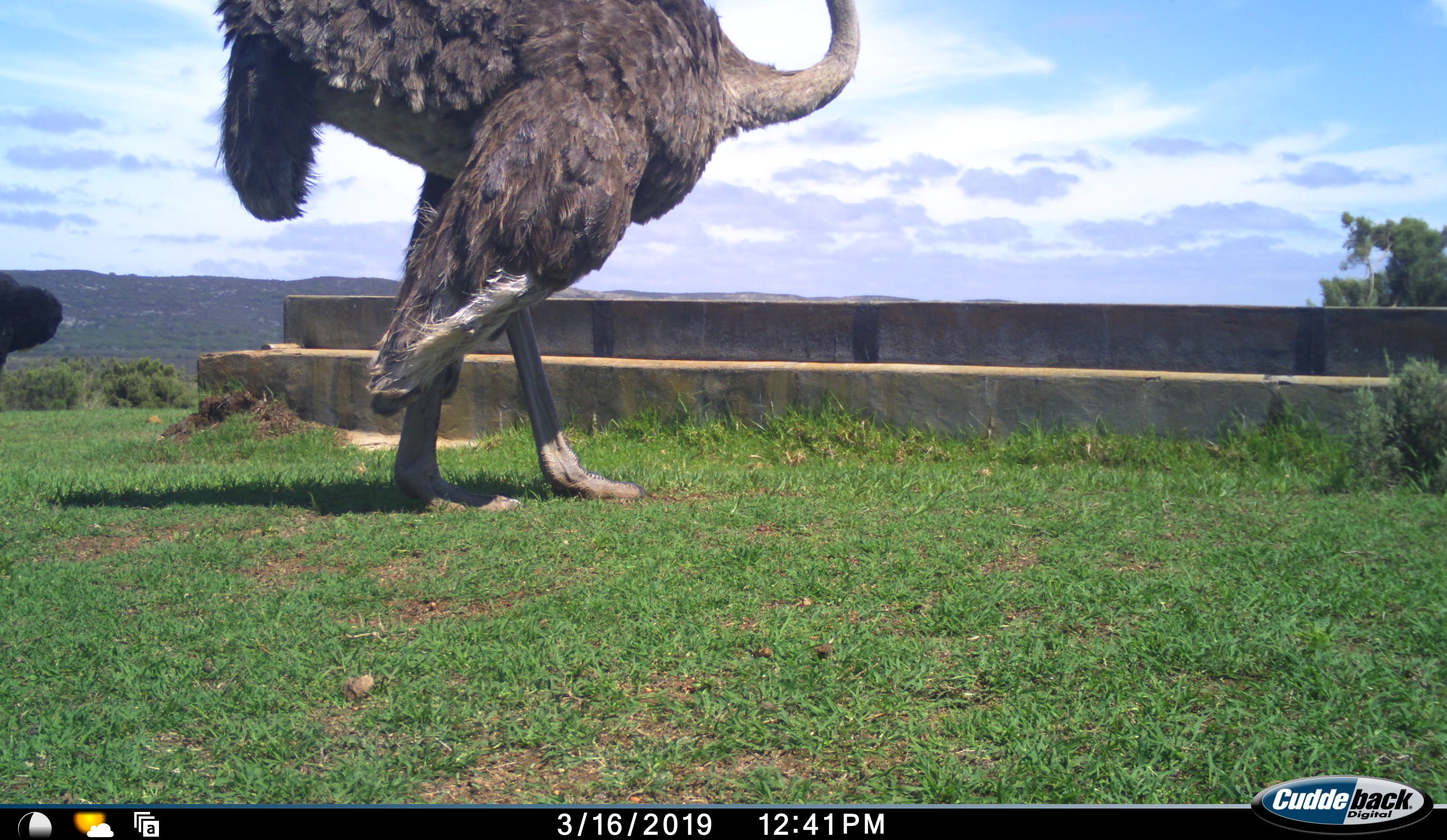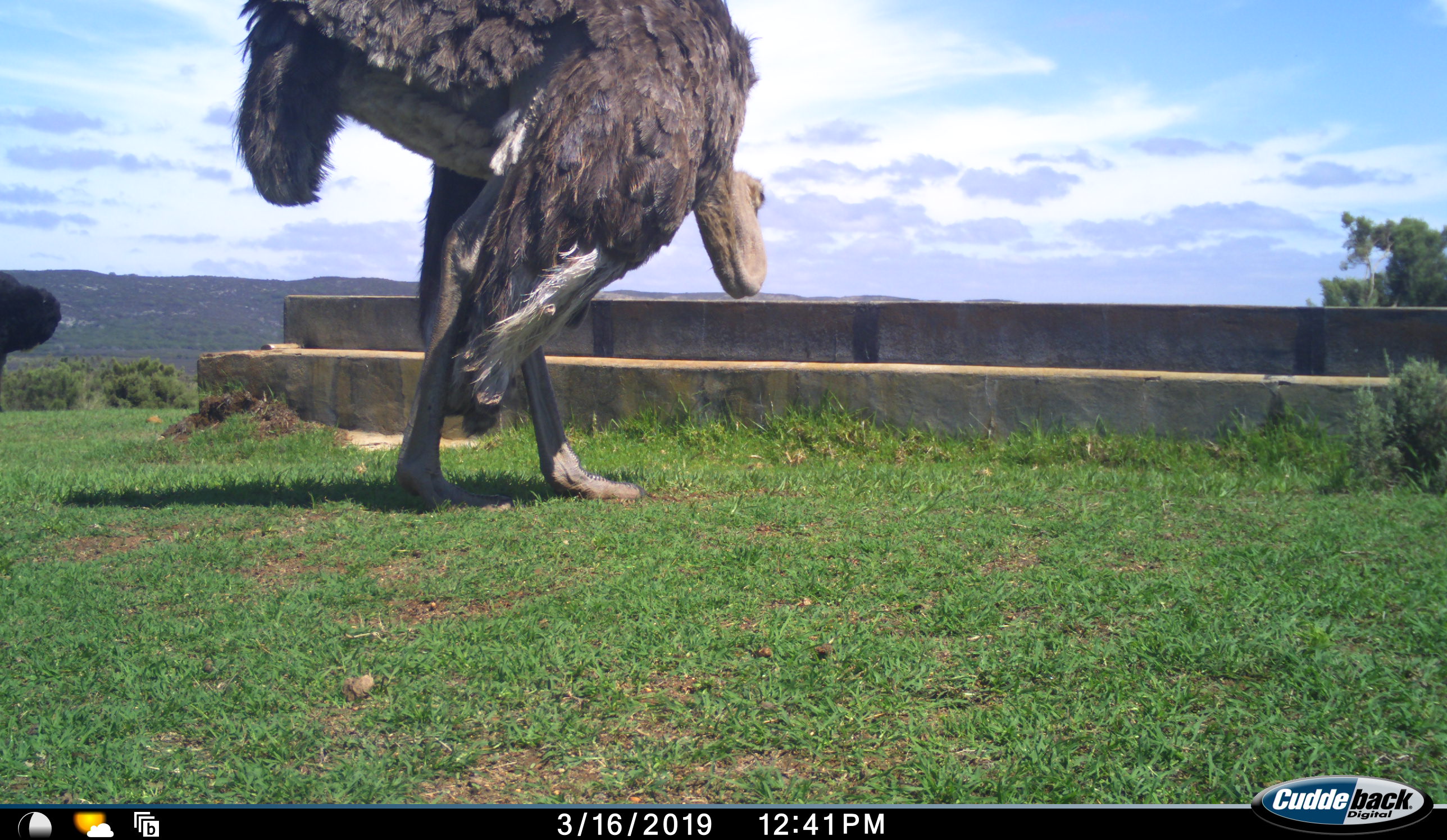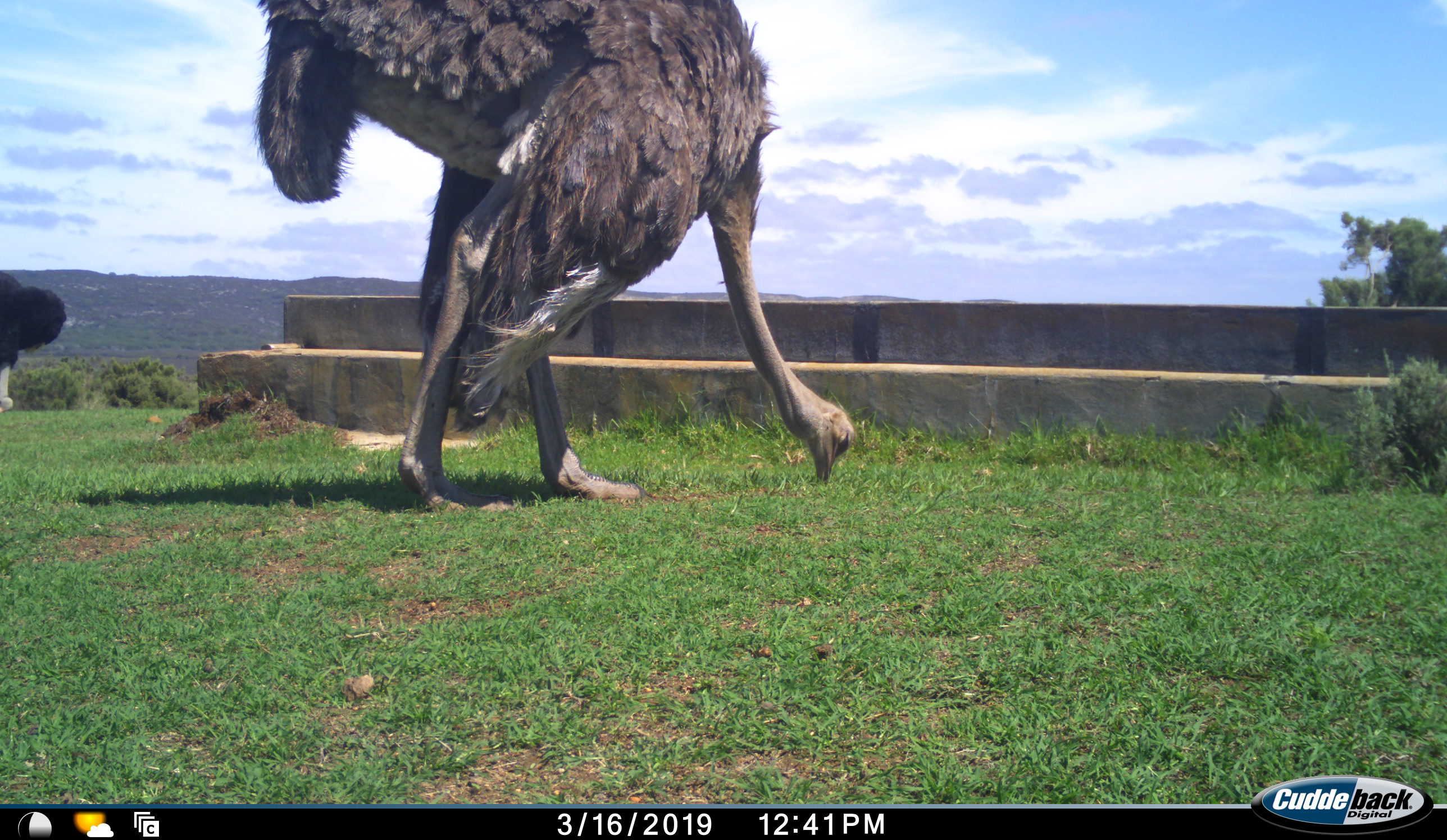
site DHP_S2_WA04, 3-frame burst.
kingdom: Animalia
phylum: Chordata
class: Aves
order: Struthioniformes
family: Struthionidae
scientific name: Struthionidae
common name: ostrich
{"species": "ostrich (Struthionidae)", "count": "2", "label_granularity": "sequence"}